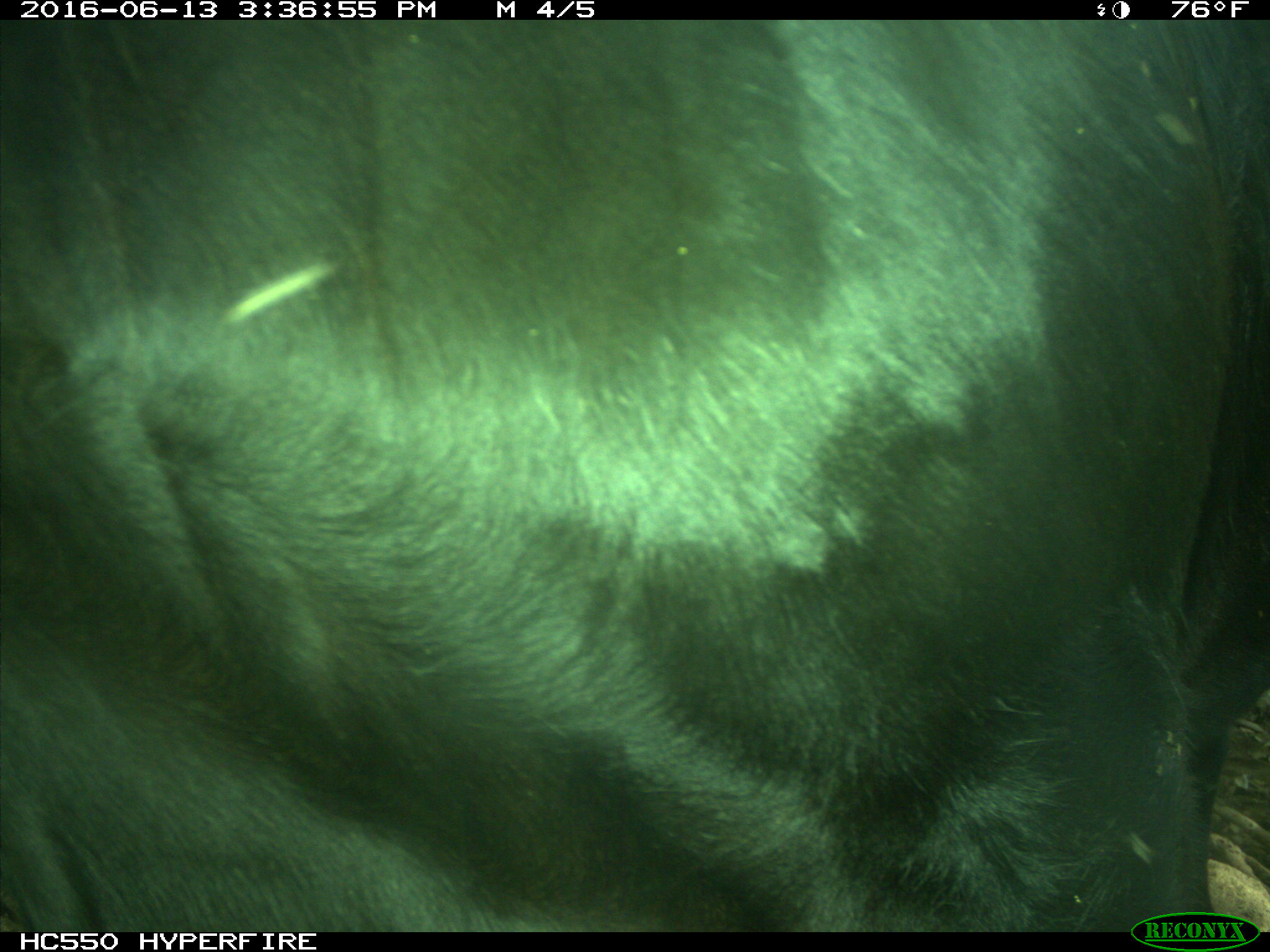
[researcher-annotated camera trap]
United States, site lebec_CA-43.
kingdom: Animalia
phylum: Chordata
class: Mammalia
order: Artiodactyla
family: Bovidae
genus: Bos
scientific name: Bos taurus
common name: domestic cow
Bos taurus (domestic cow).